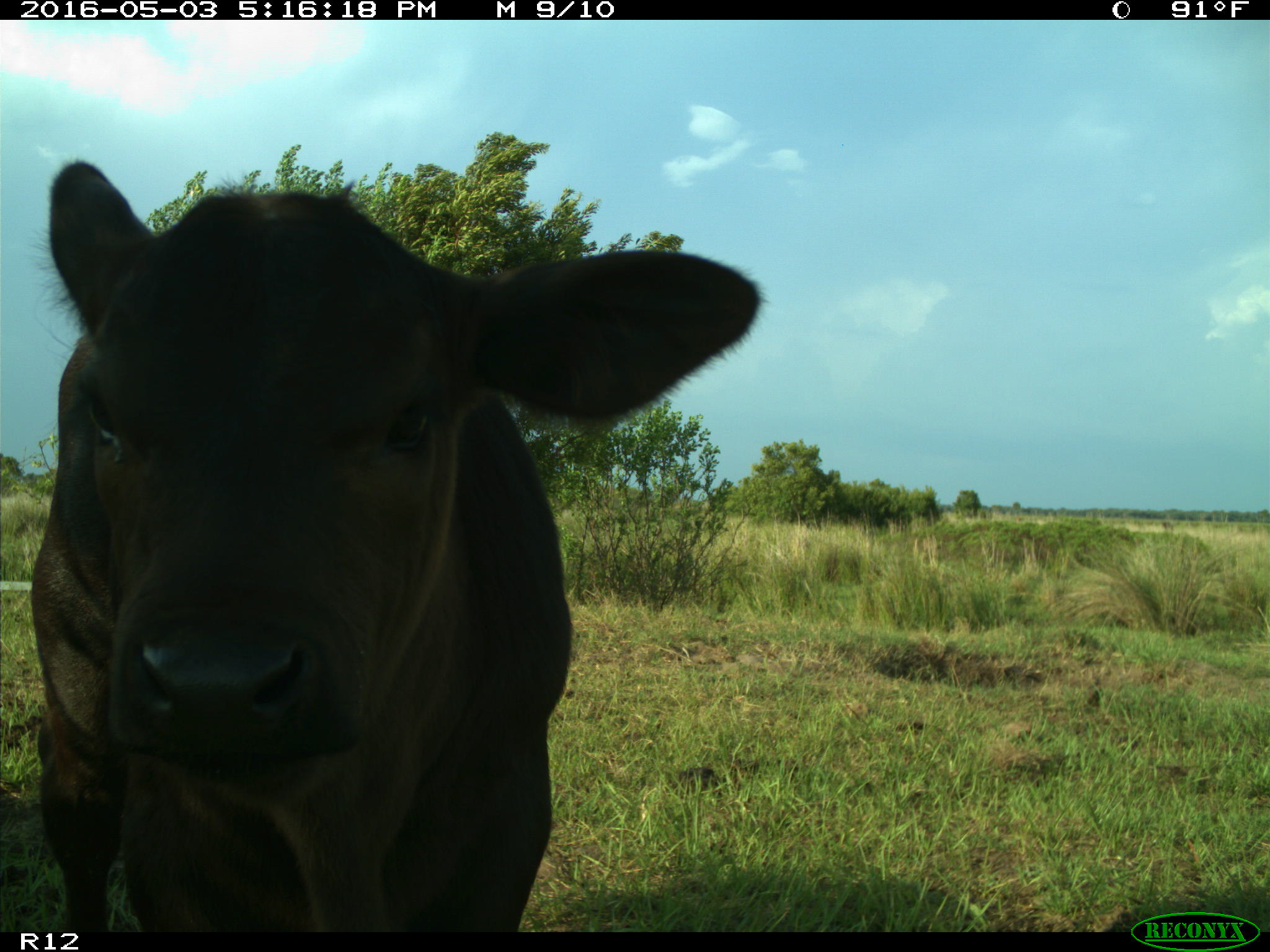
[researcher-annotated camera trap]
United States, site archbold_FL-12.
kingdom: Animalia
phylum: Chordata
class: Mammalia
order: Artiodactyla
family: Bovidae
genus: Bos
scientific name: Bos taurus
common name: domestic cow